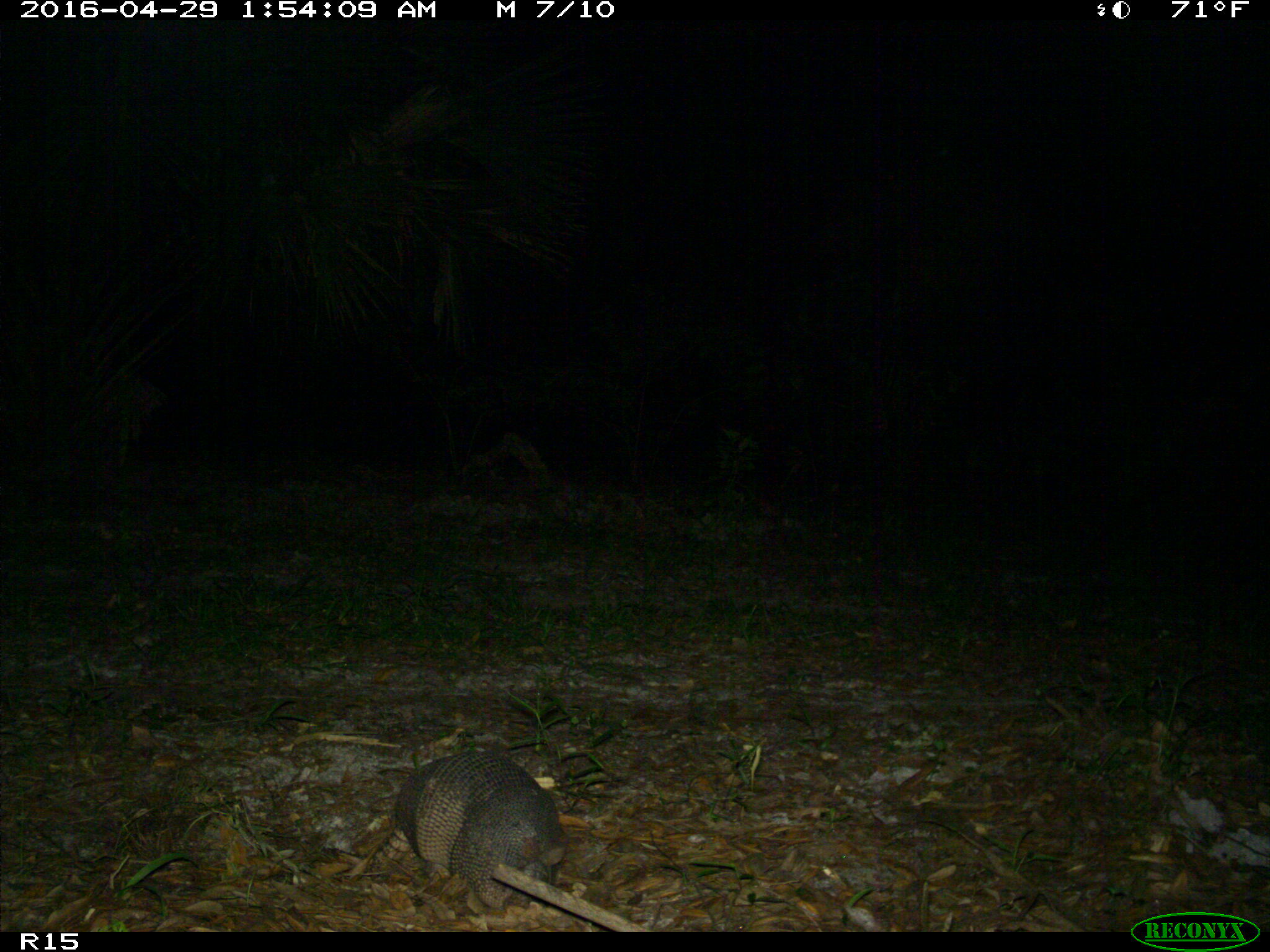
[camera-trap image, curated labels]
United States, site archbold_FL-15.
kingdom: Animalia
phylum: Chordata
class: Mammalia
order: Cingulata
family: Dasypodidae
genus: Dasypus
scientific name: Dasypus novemcinctus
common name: nine-banded armadillo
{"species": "Dasypus novemcinctus (nine-banded armadillo)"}